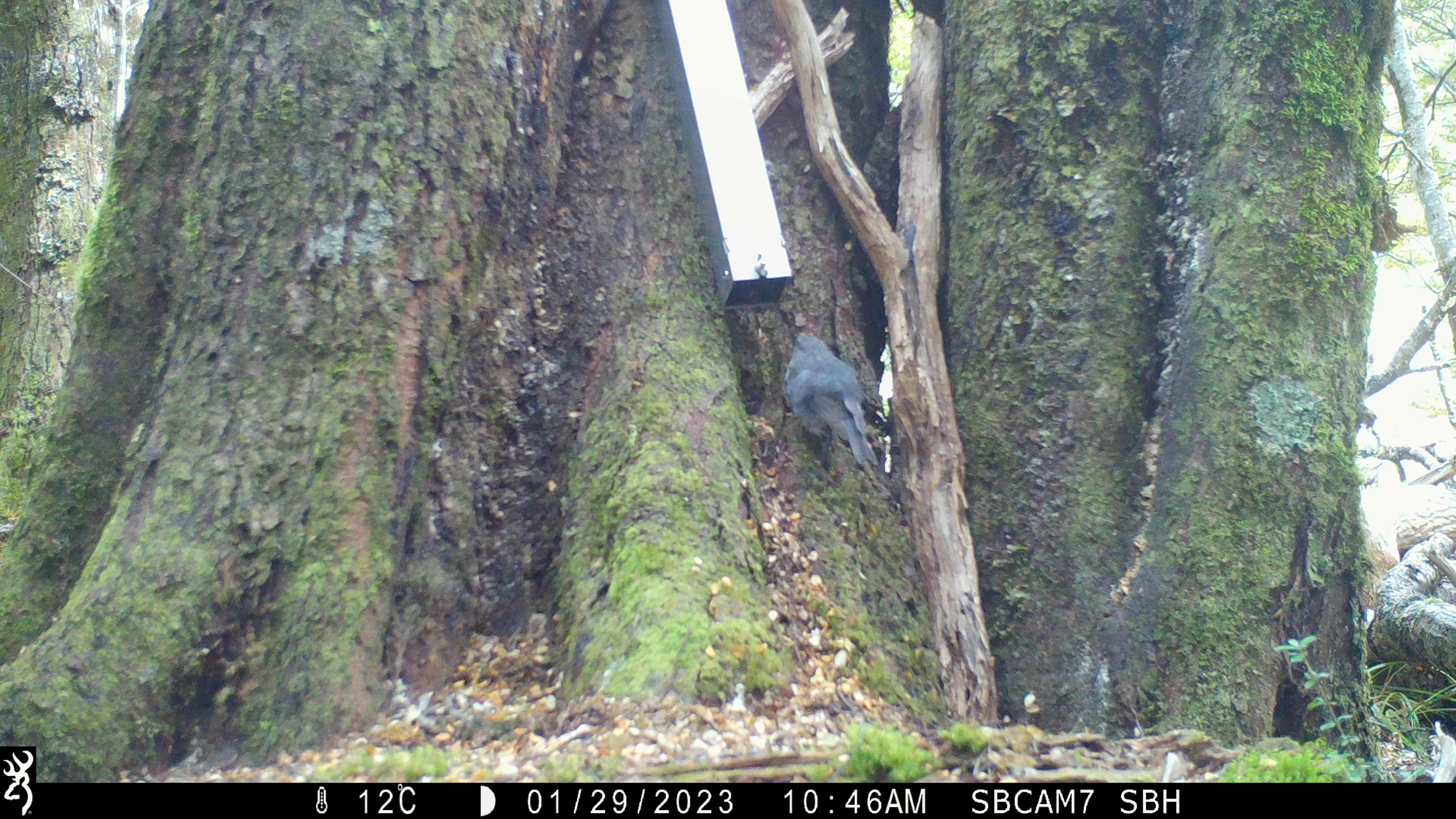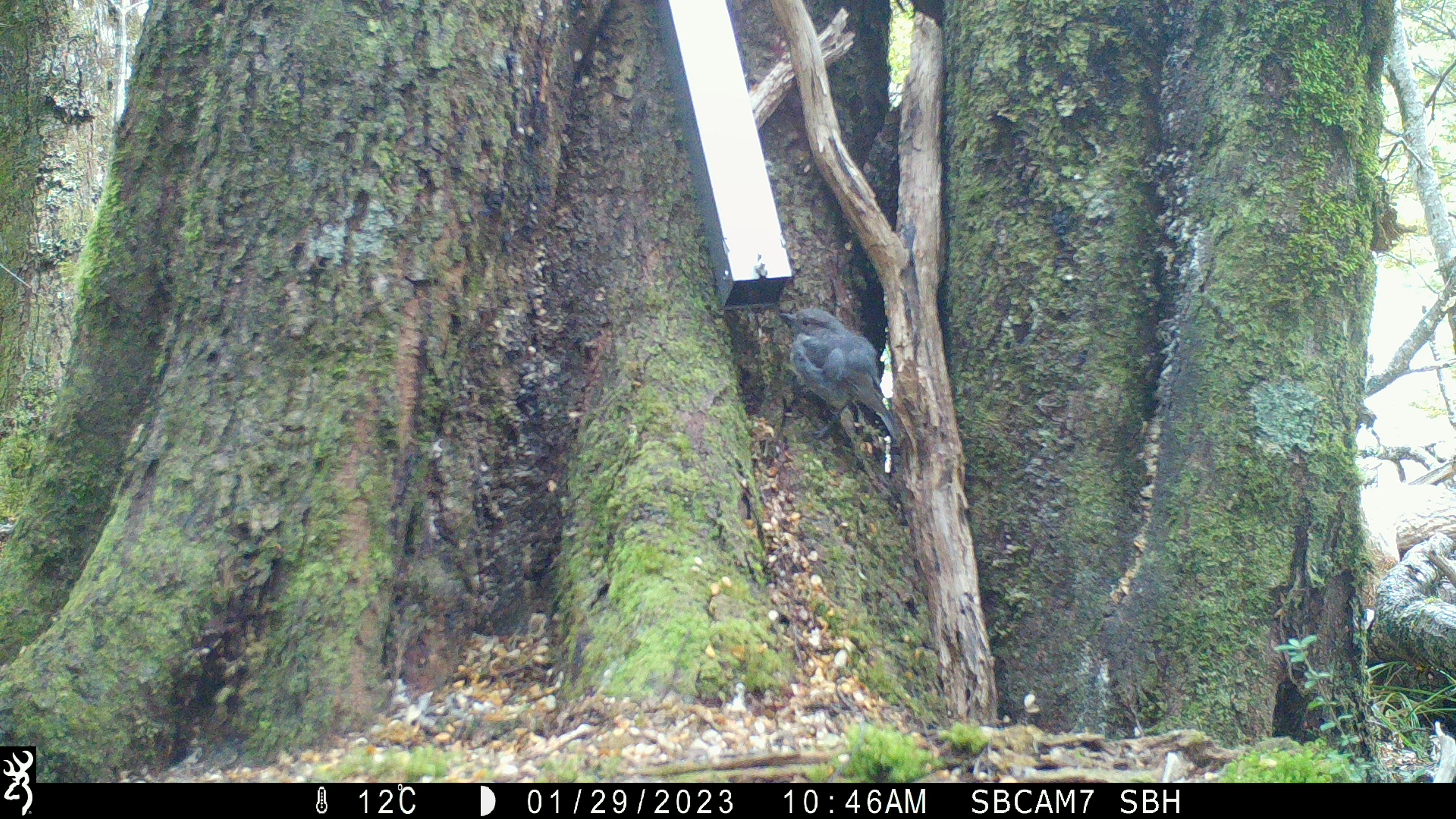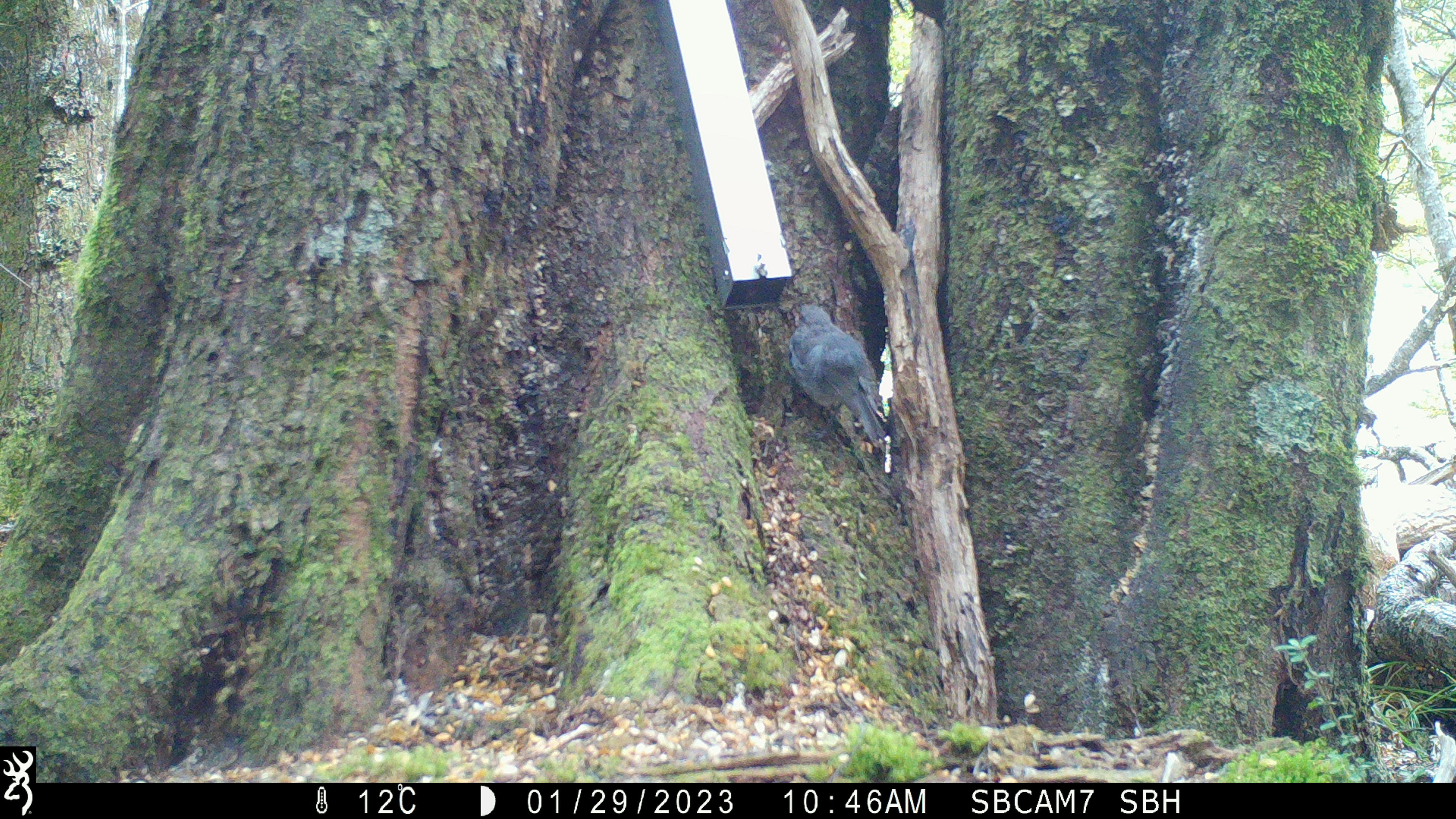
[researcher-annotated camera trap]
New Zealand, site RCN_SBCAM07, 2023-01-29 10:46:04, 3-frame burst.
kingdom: Animalia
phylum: Chordata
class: Aves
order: Passeriformes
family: Petroicidae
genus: Petroica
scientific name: Petroica australis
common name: new zealand robin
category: robin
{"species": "robin (new zealand robin) (Petroica australis)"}